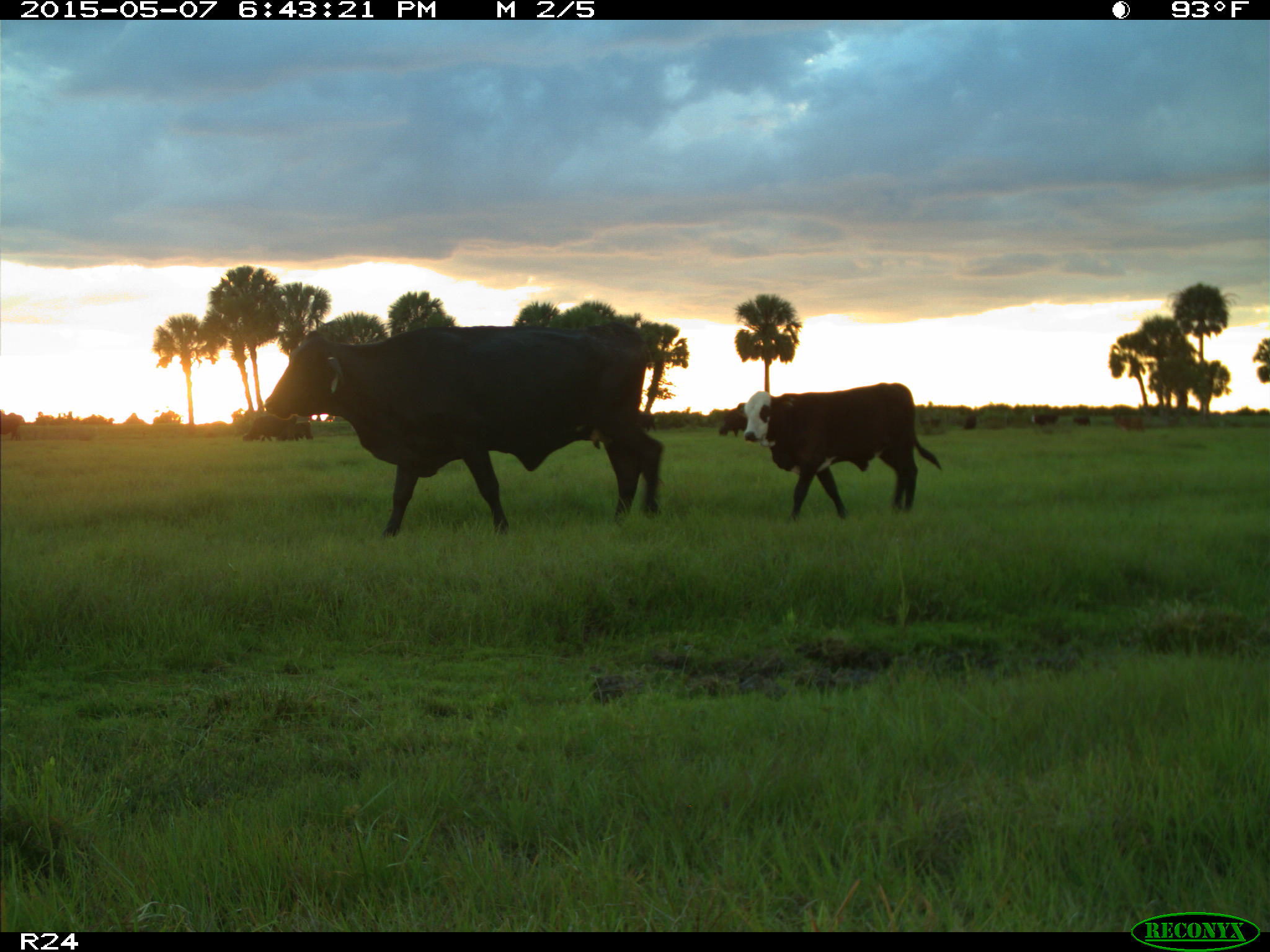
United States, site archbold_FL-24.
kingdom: Animalia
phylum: Chordata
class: Mammalia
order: Artiodactyla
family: Bovidae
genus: Bos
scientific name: Bos taurus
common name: domestic cow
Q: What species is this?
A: Bos taurus (domestic cow).